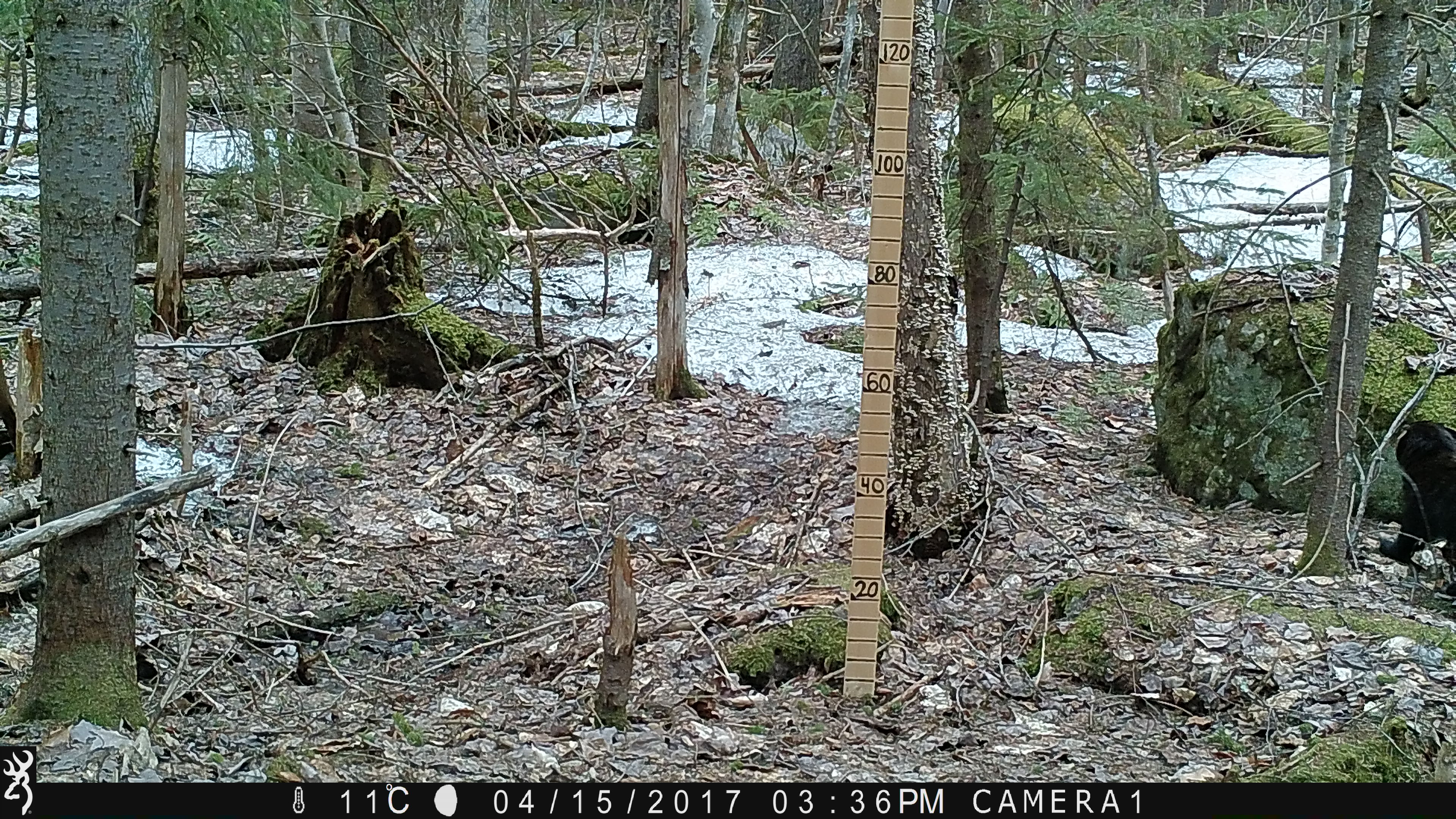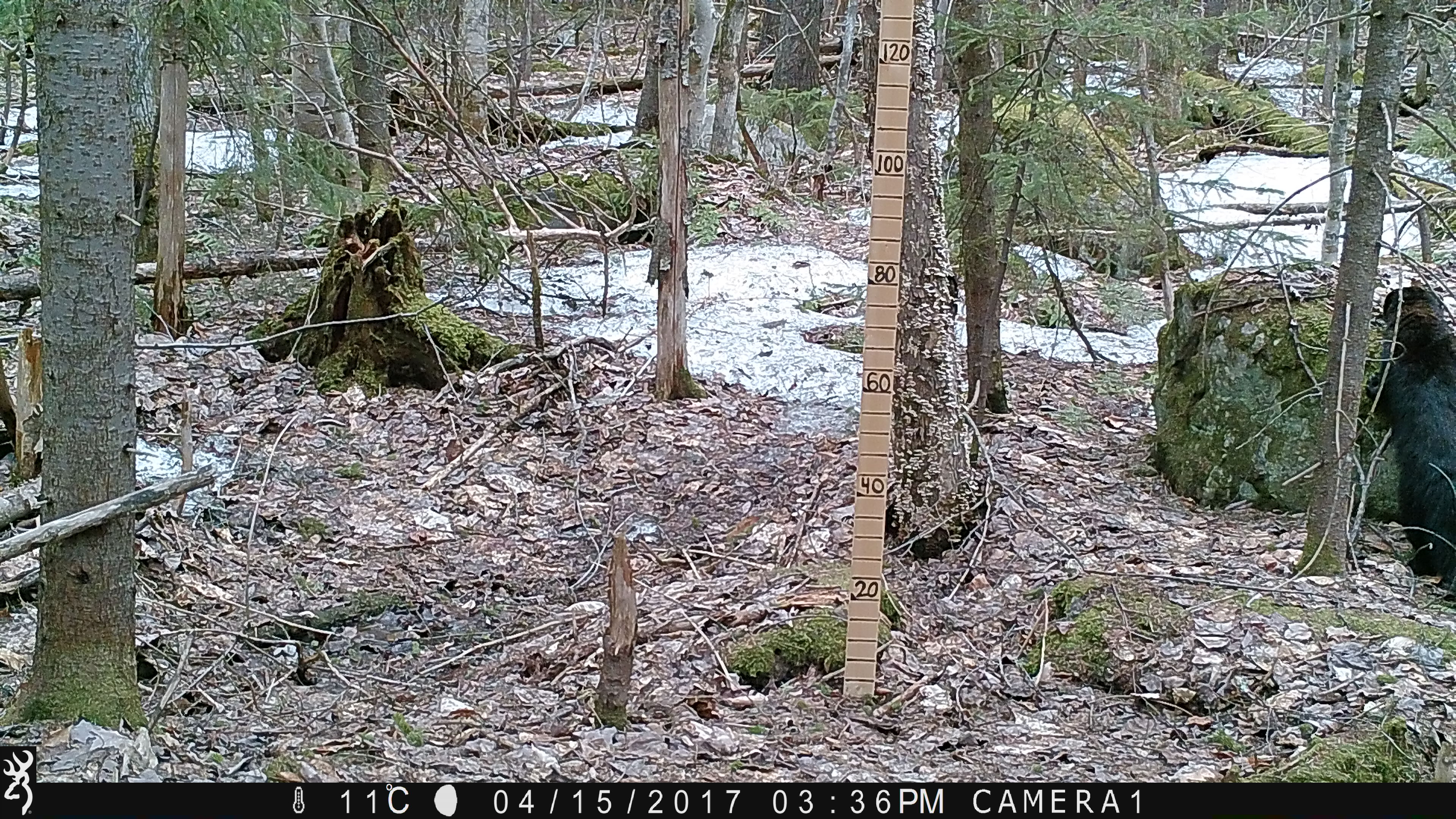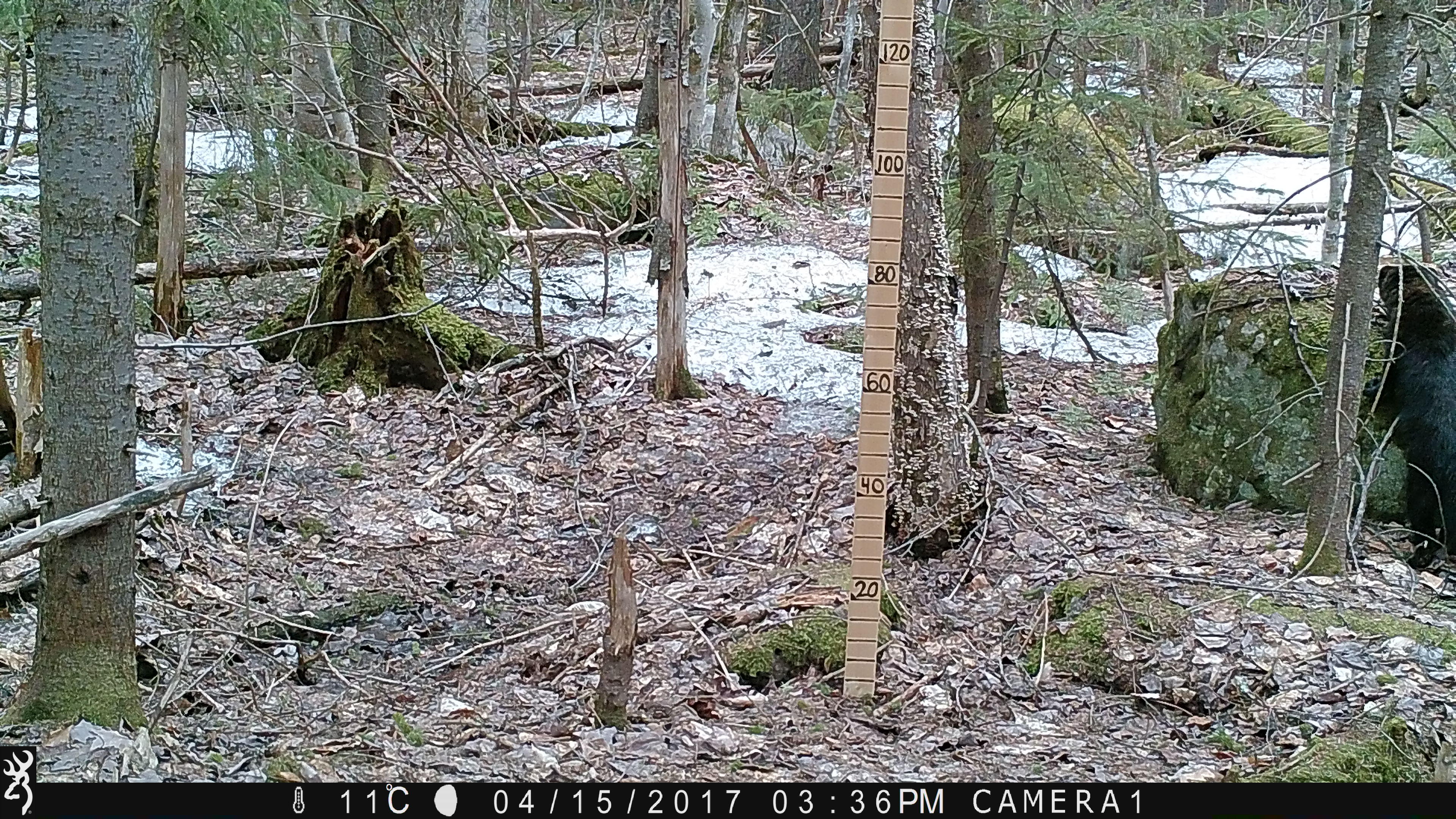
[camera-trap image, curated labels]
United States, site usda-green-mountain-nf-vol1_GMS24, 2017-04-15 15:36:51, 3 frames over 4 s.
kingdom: Animalia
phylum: Chordata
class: Mammalia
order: Carnivora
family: Mustelidae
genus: Pekania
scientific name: Pekania pennanti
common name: fisher